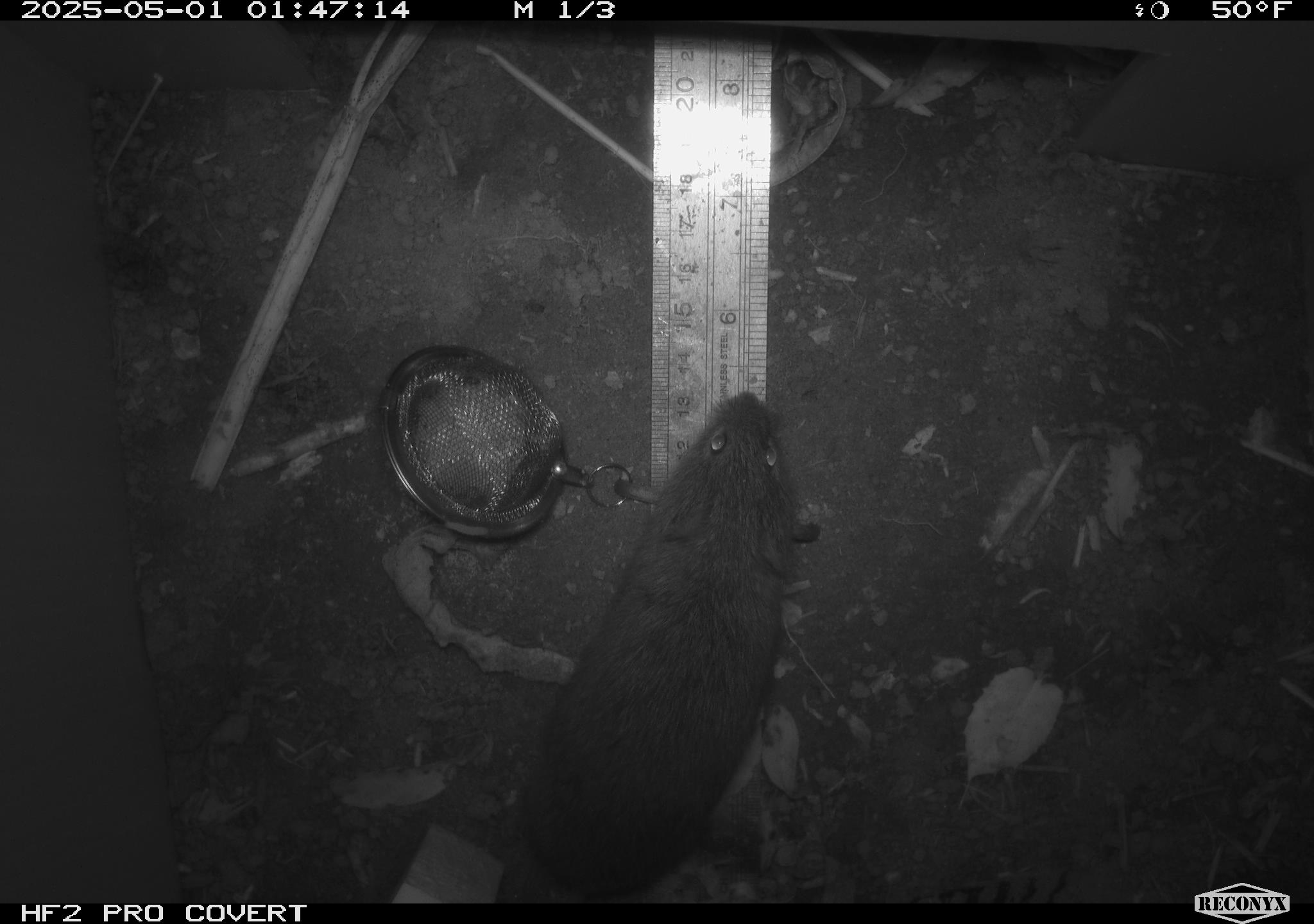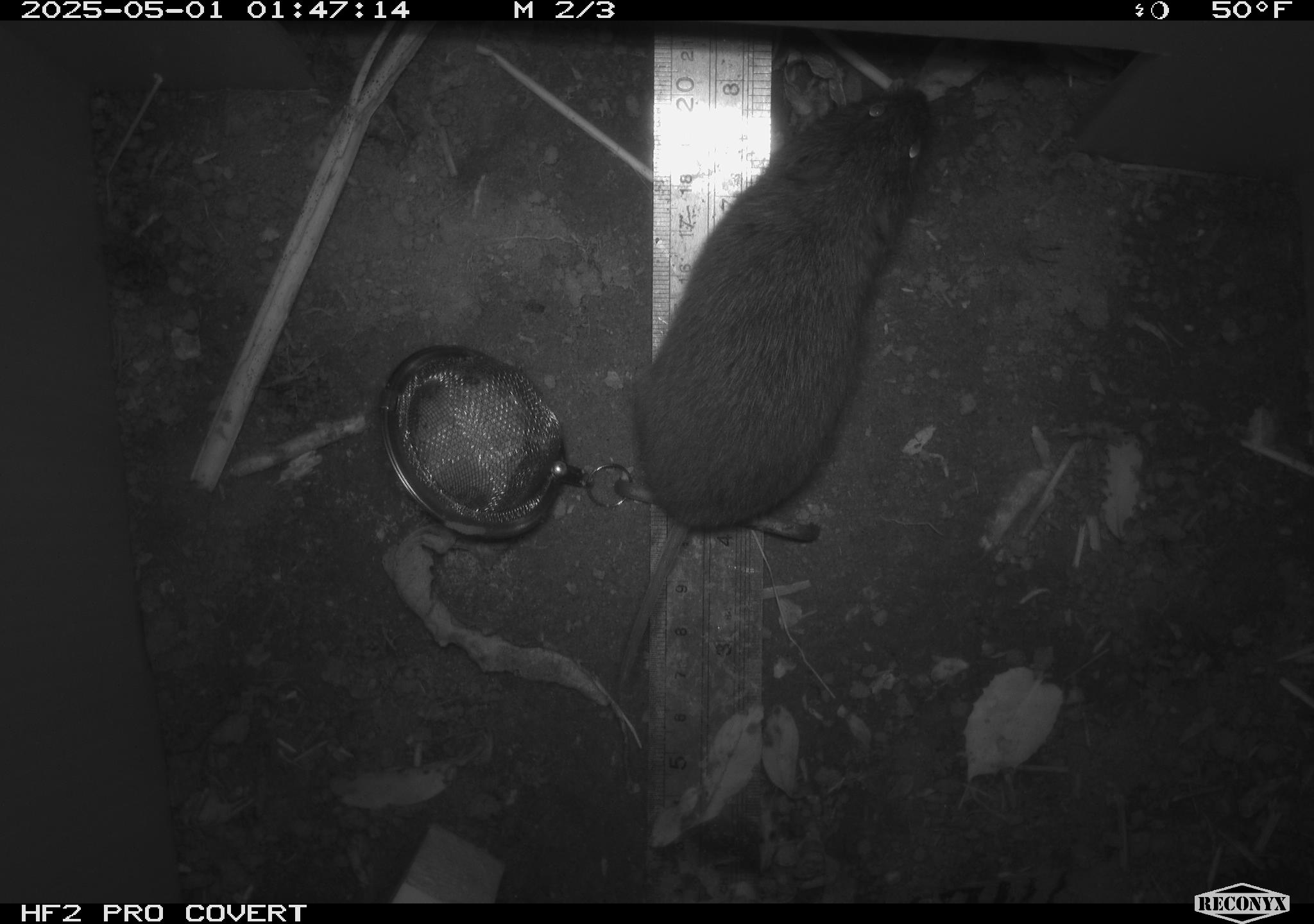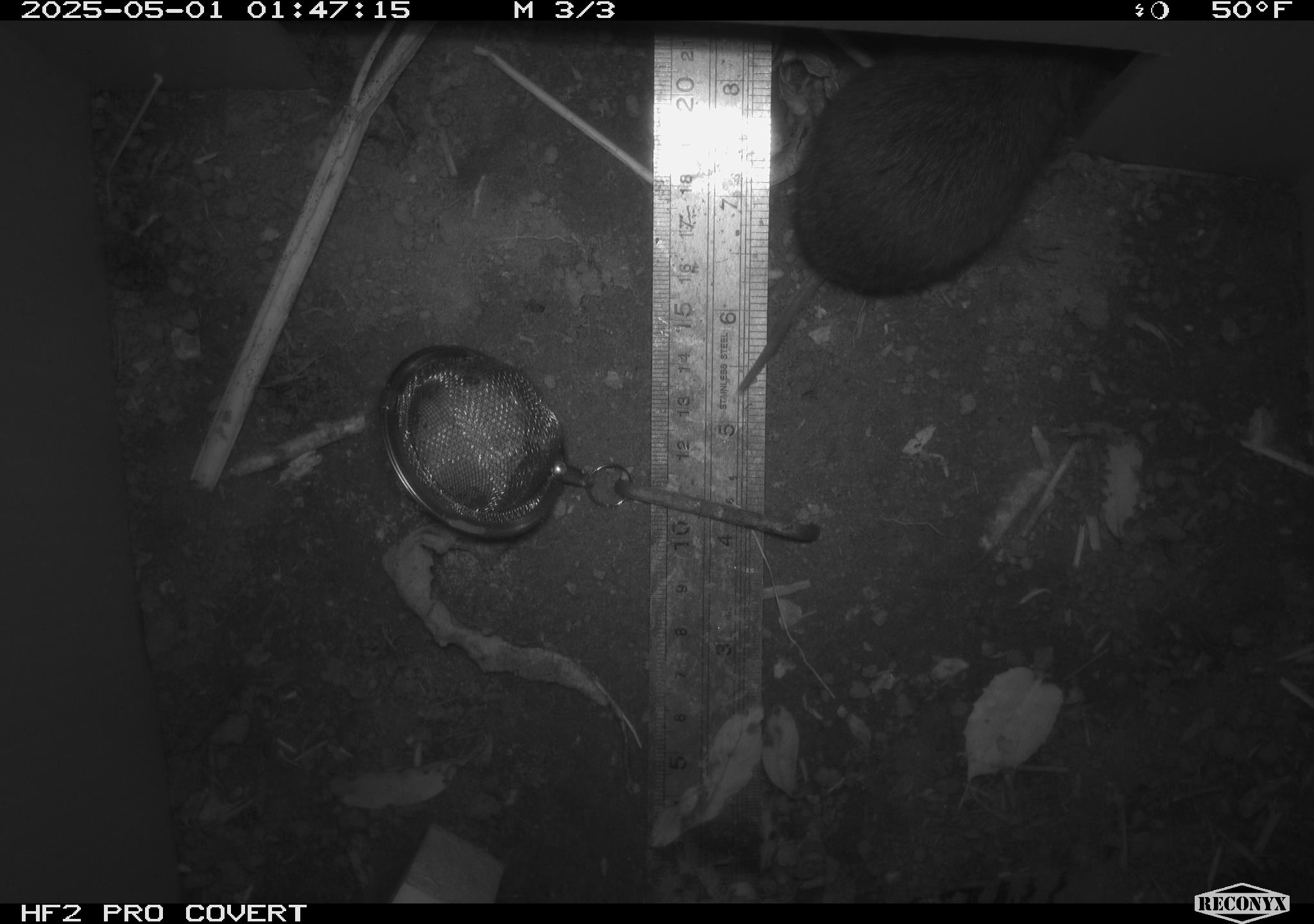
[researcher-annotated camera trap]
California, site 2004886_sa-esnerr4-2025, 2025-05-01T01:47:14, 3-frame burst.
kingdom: Animalia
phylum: Chordata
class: Mammalia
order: Rodentia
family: Cricetidae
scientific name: Arvicolinae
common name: voles, lemmings, and muskrats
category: arvicolinae subfamily